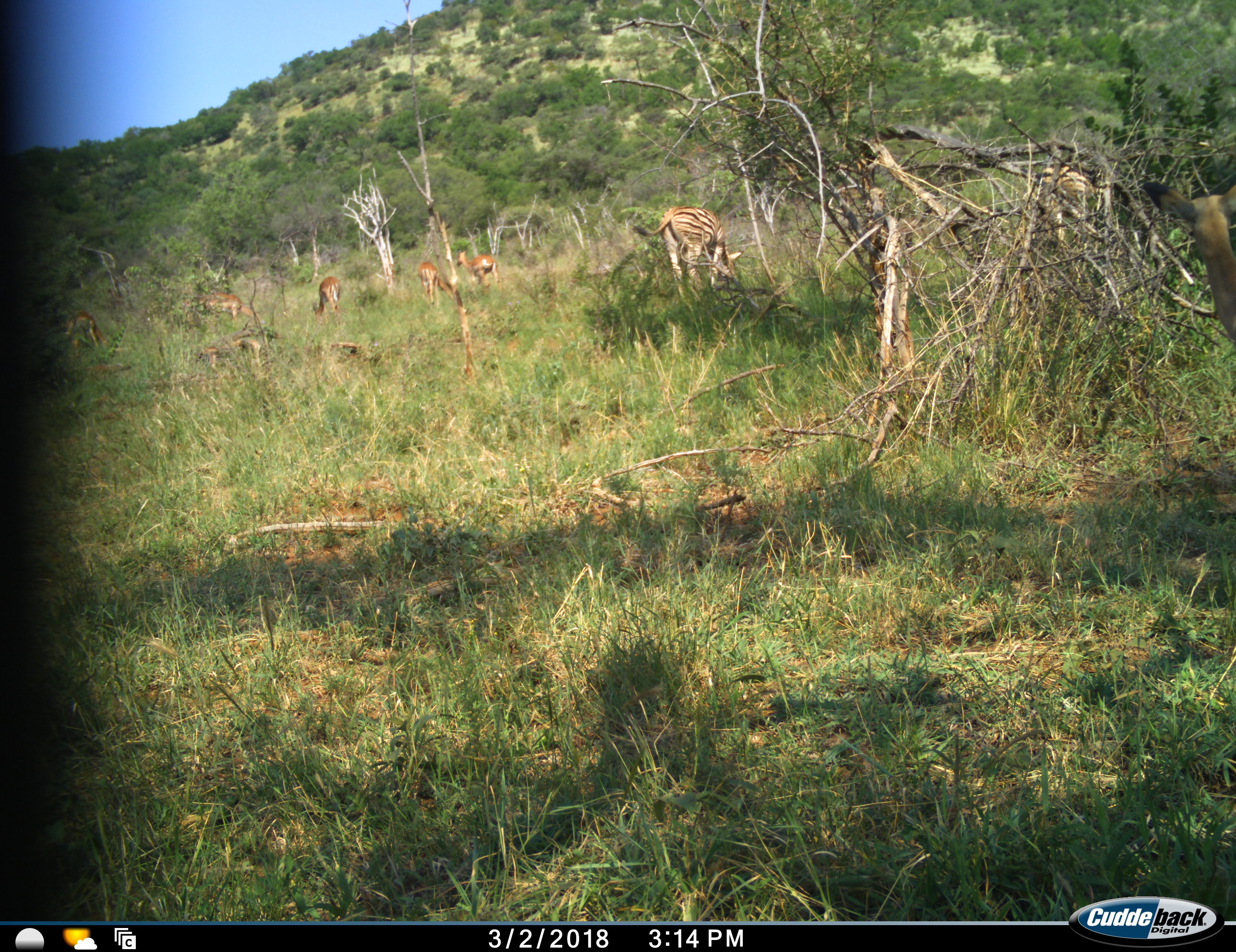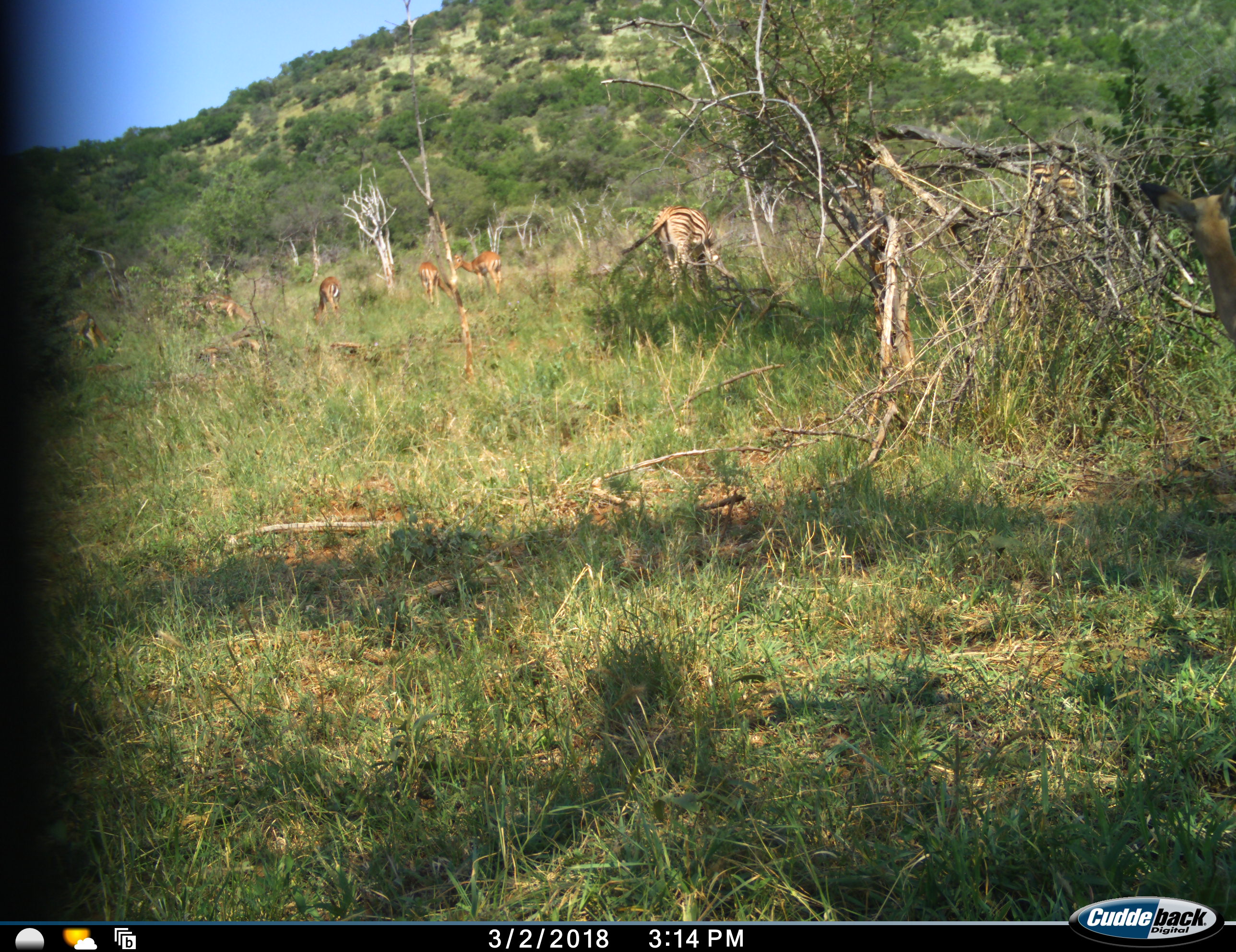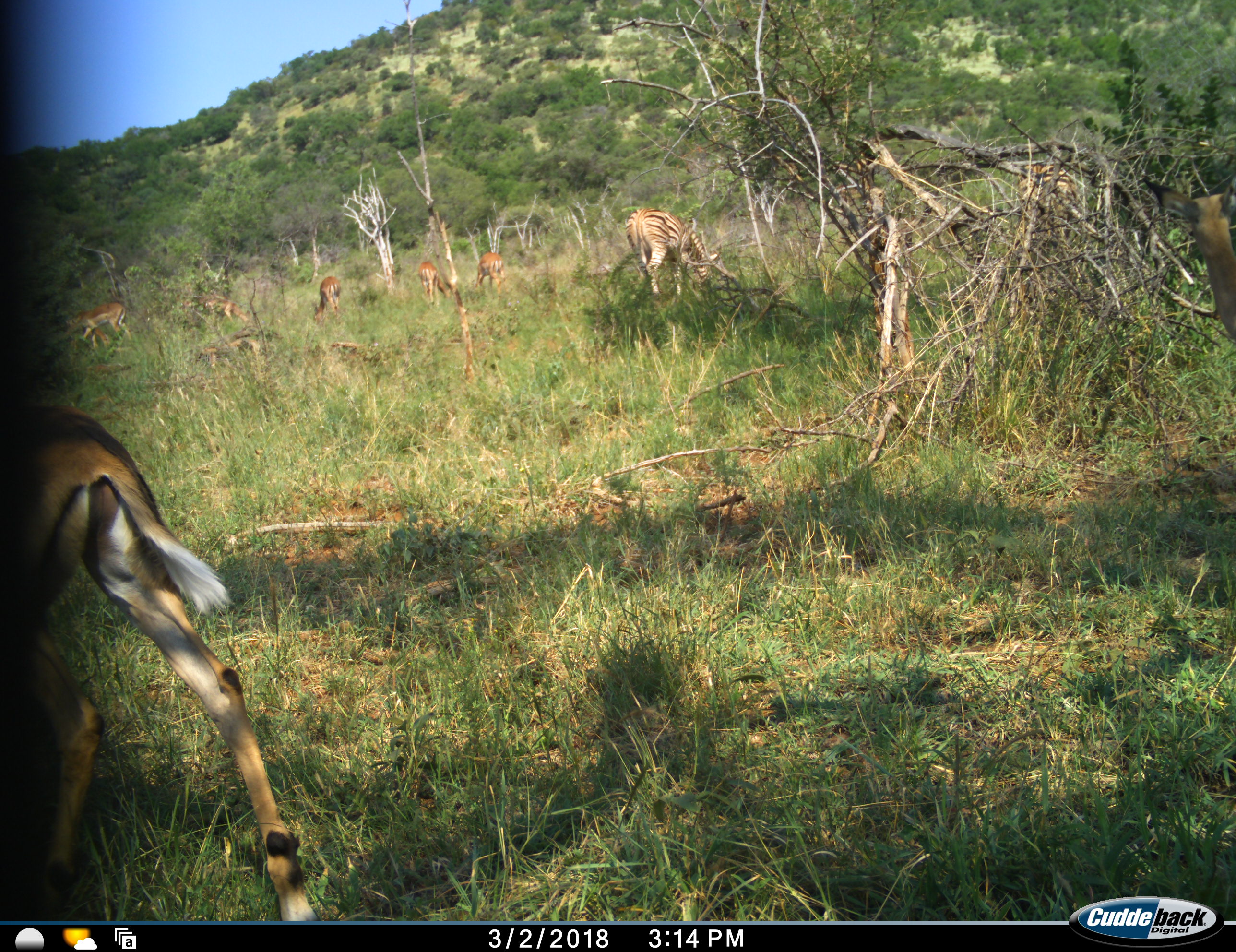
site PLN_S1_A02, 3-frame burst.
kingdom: Animalia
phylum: Chordata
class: Mammalia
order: Artiodactyla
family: Bovidae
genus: Aepyceros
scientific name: Aepyceros melampus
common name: impala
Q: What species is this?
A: Impala (Aepyceros melampus).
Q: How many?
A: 6.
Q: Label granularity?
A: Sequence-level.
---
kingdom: Animalia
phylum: Chordata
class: Mammalia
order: Perissodactyla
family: Equidae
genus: Equus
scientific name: Equus quagga burchellii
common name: burchell's zebra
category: zebraburchells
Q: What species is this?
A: Zebraburchells (burchell's zebra) (Equus quagga burchellii).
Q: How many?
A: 2.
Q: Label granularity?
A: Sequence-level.